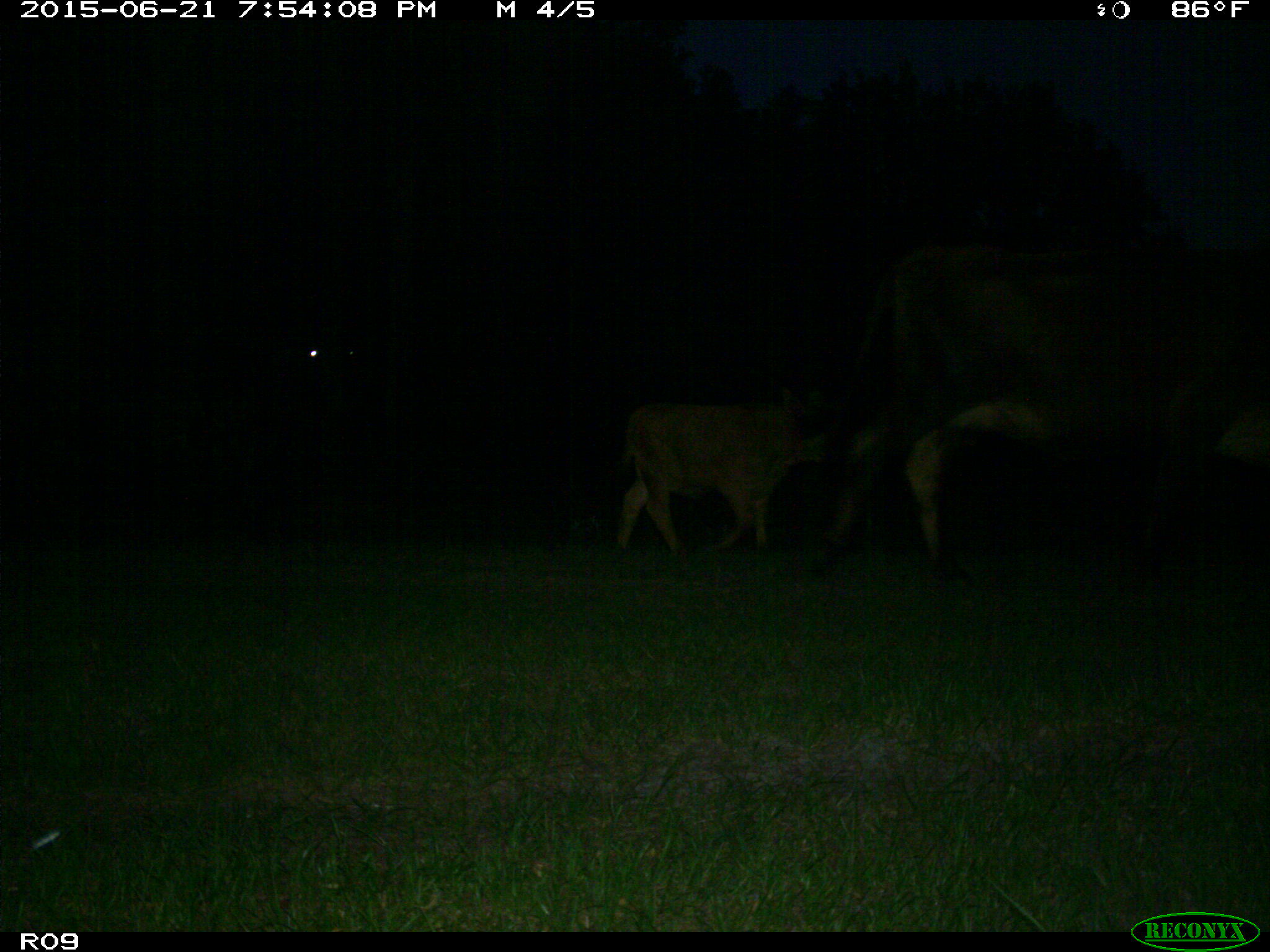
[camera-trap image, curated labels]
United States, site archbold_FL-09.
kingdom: Animalia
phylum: Chordata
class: Mammalia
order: Artiodactyla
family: Bovidae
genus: Bos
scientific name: Bos taurus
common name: domestic cow